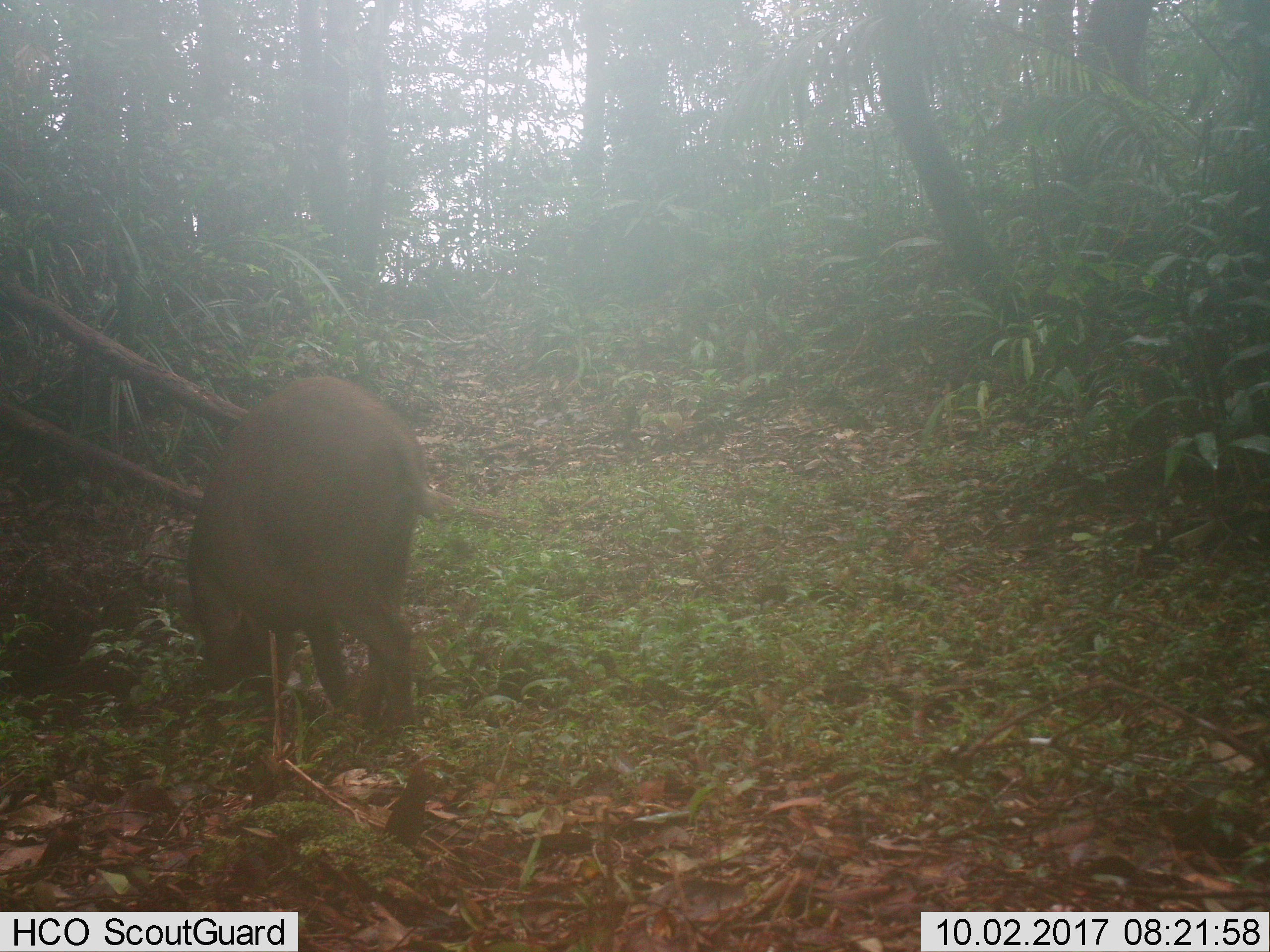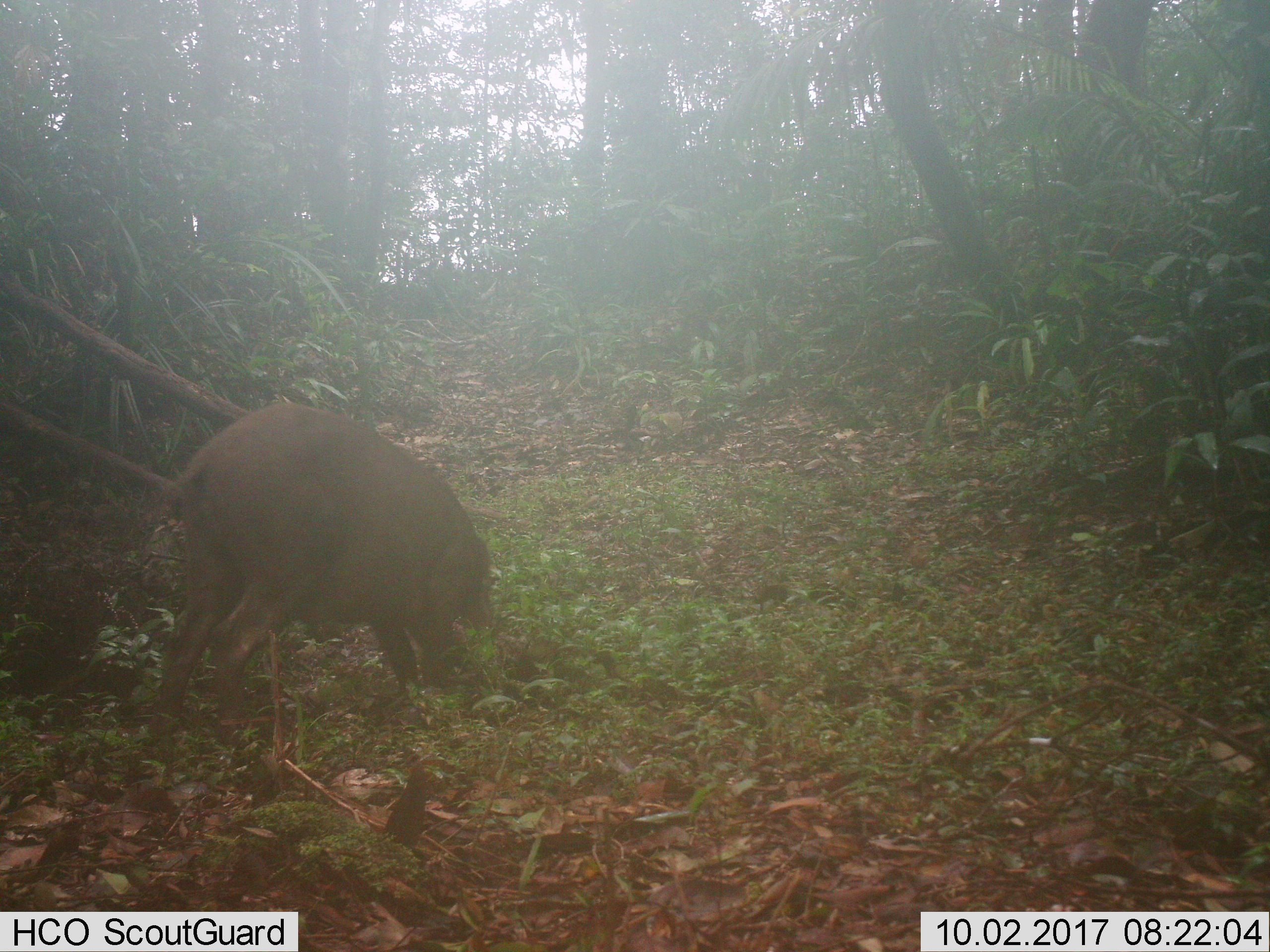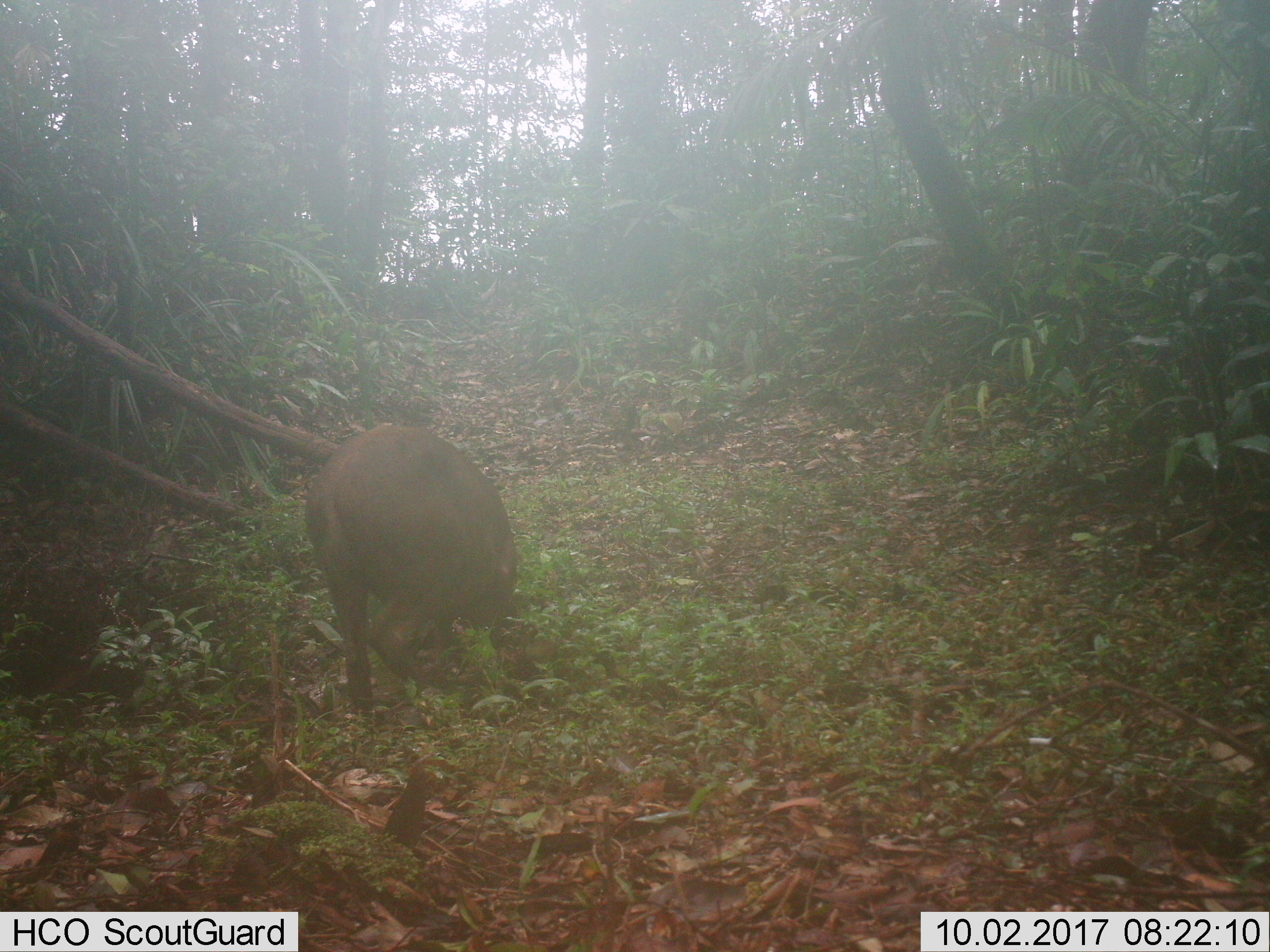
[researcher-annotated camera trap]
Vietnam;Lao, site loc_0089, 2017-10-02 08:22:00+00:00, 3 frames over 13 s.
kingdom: Animalia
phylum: Chordata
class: Mammalia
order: Artiodactyla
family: Suidae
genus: Sus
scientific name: Sus scrofa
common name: eurasian wild pig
Eurasian wild pig (Sus scrofa). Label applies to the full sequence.